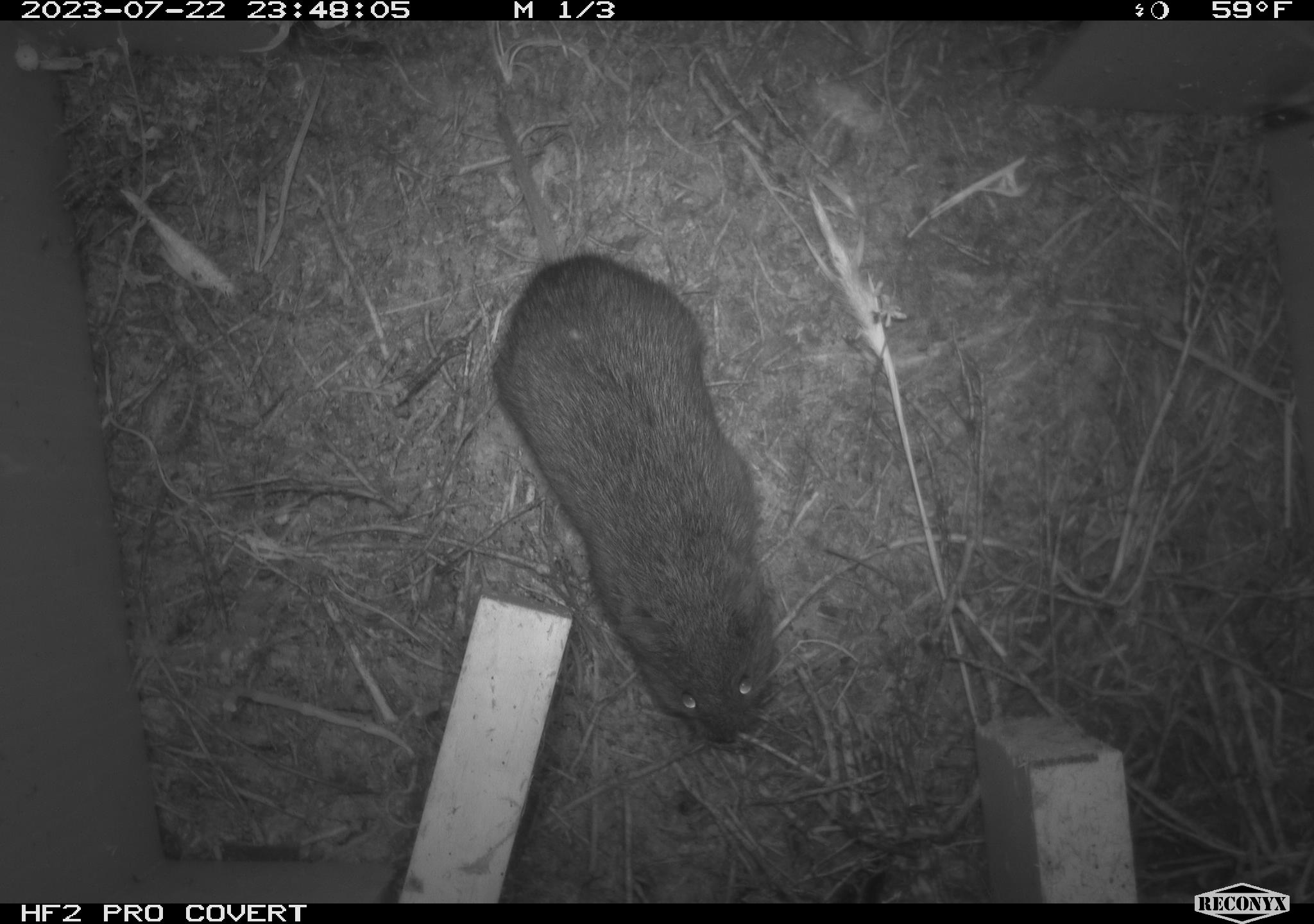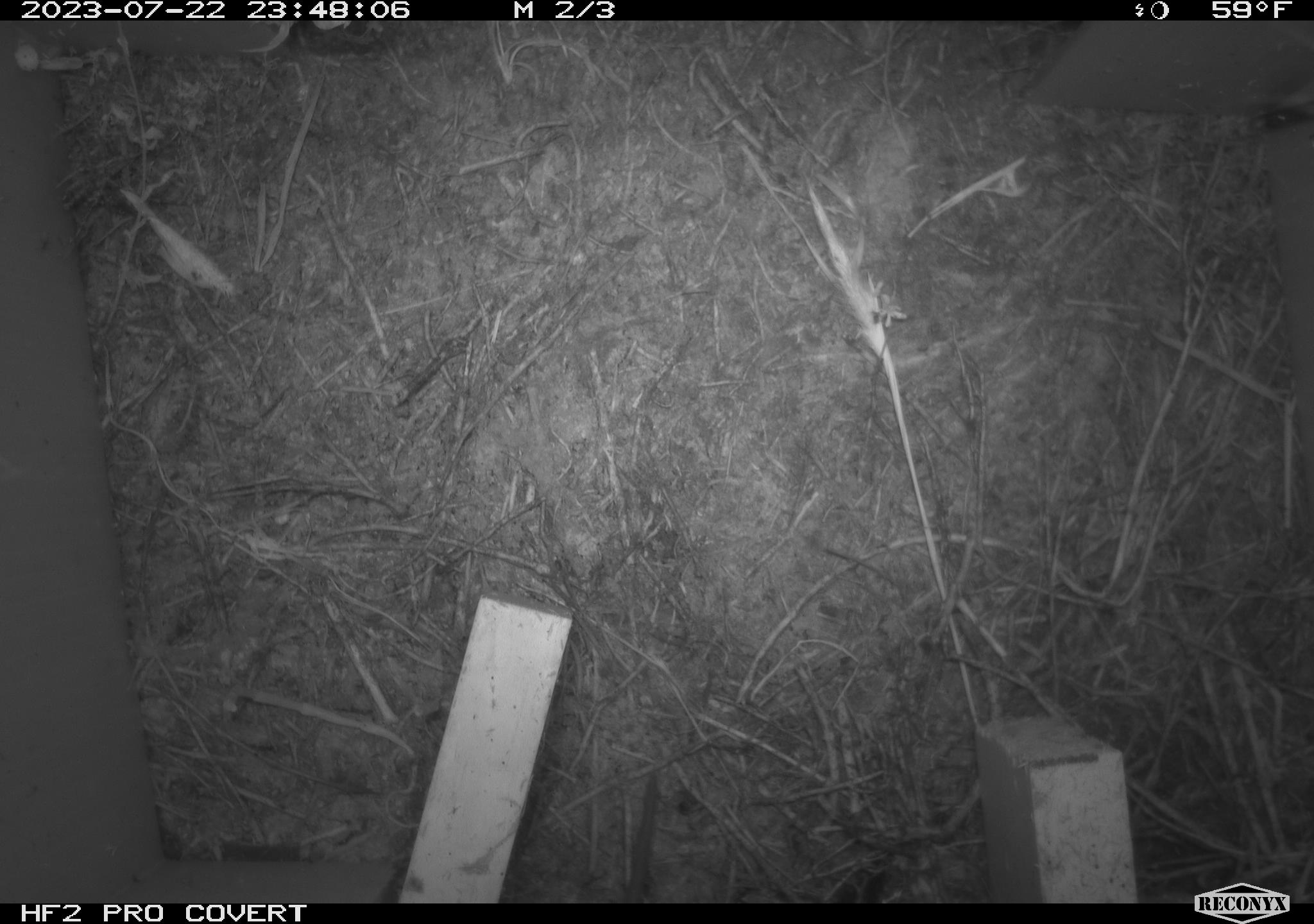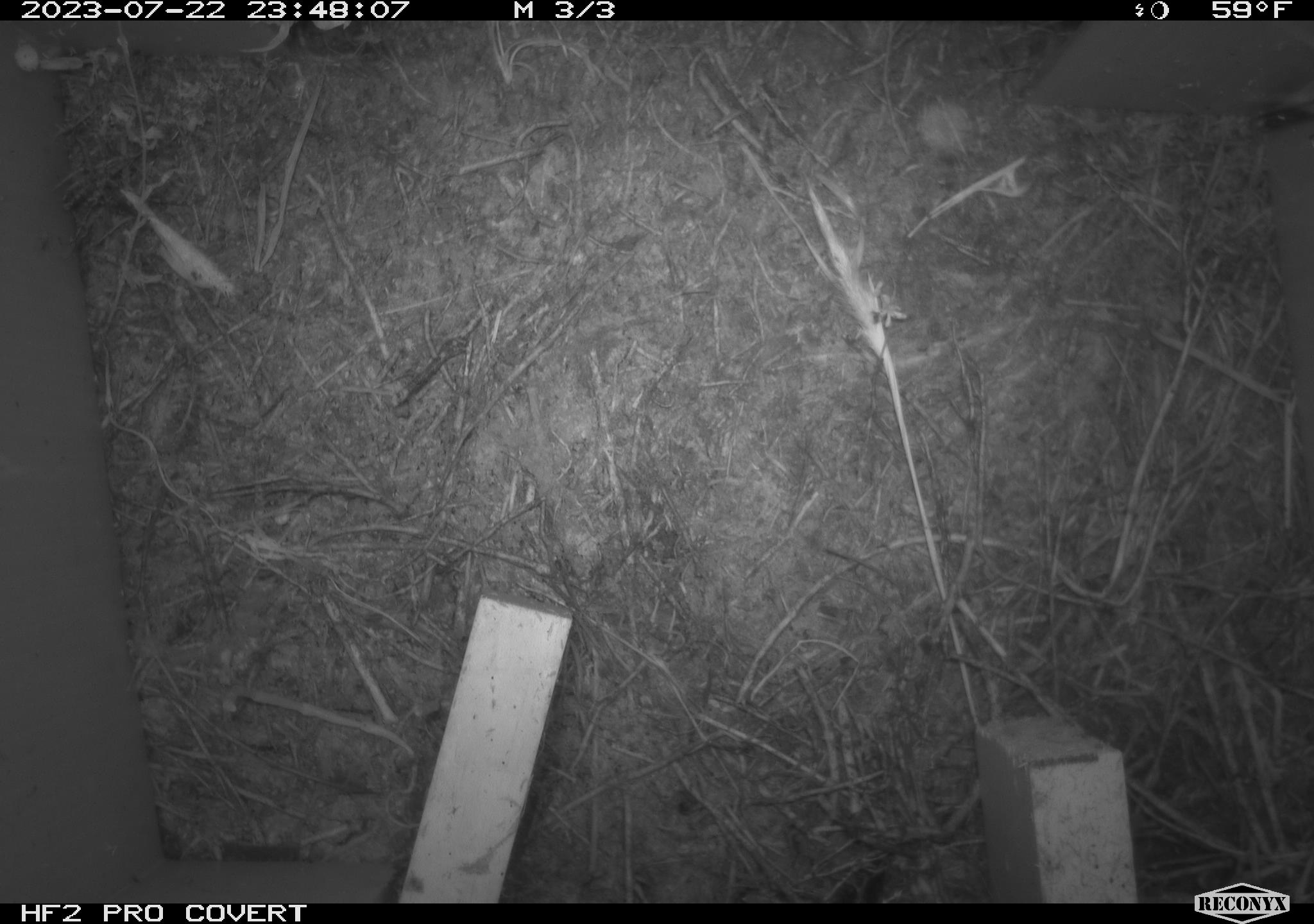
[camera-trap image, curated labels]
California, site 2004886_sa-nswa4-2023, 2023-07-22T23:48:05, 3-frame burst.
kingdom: Animalia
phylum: Chordata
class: Mammalia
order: Rodentia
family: Cricetidae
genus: Microtus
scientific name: Microtus californicus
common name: california vole